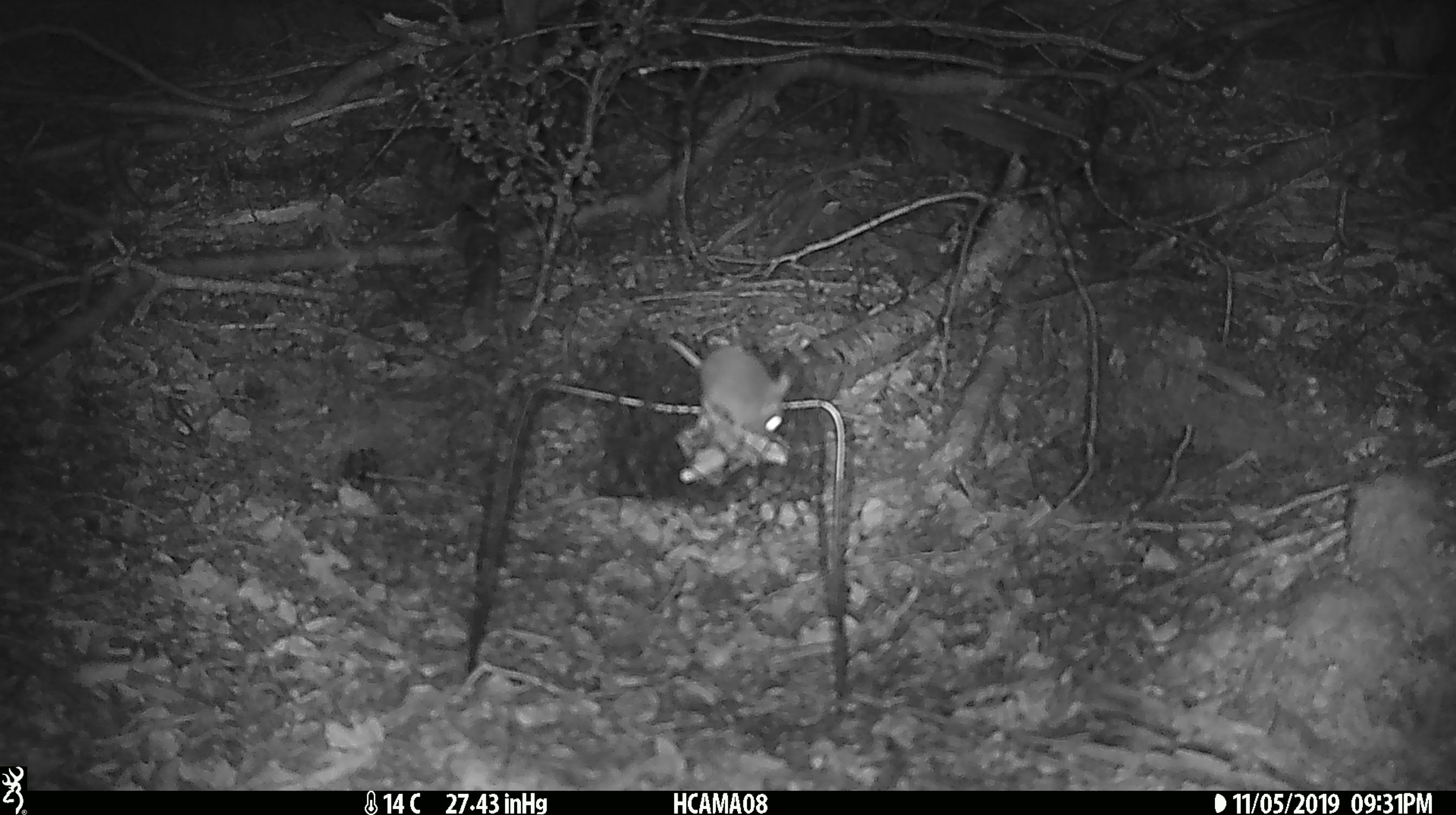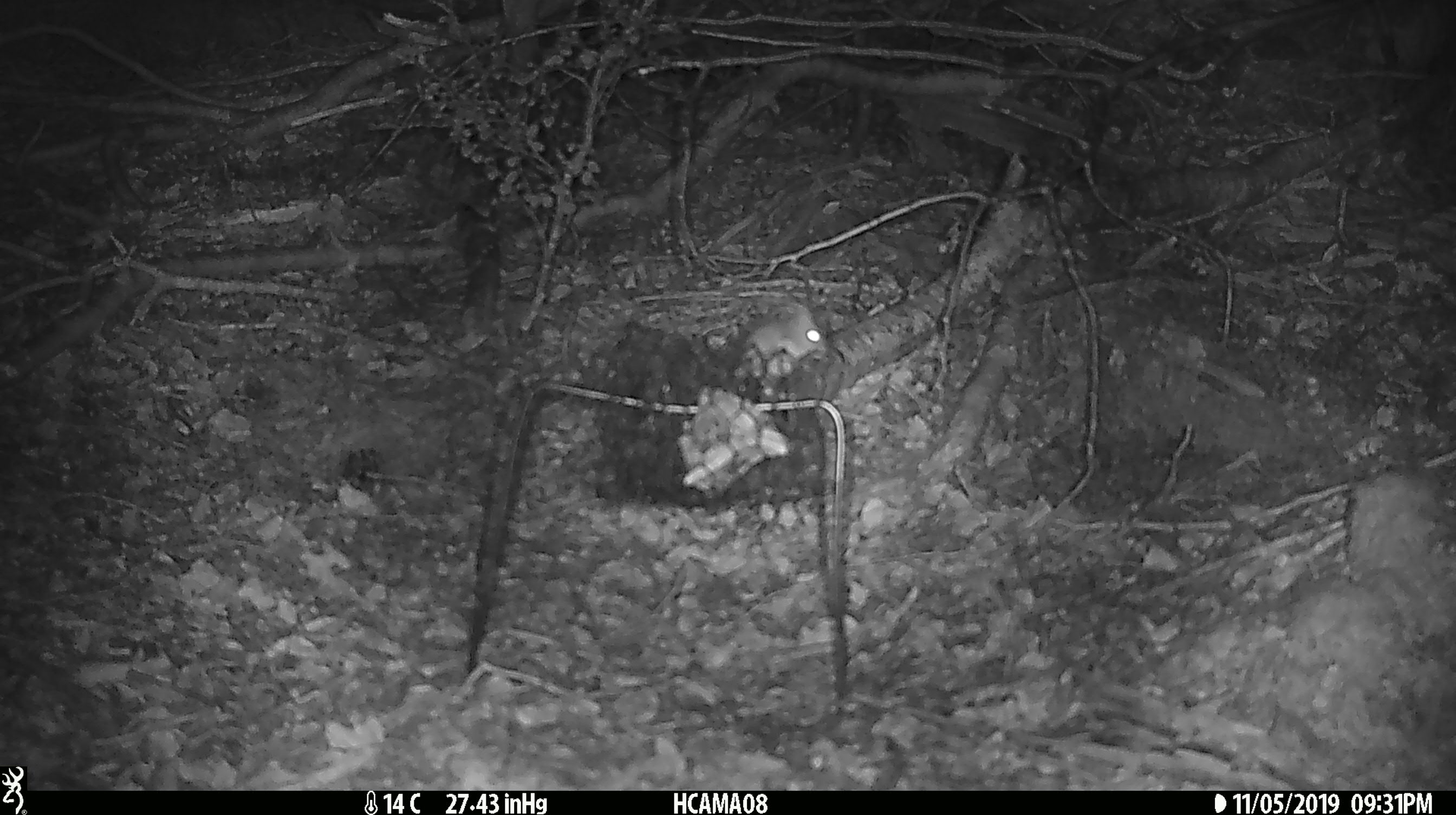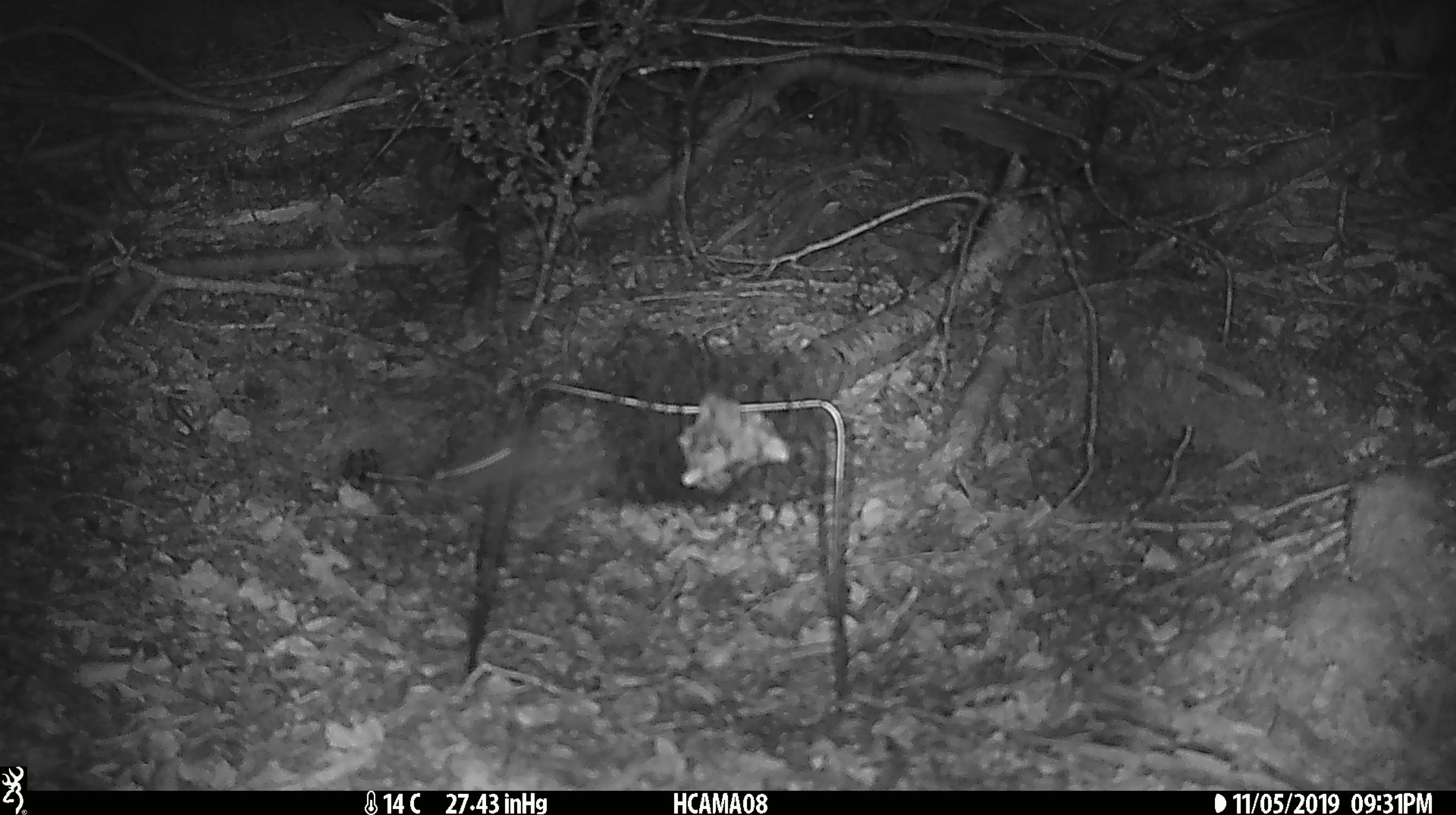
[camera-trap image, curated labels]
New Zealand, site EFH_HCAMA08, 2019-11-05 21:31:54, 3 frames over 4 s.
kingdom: Animalia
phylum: Chordata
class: Mammalia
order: Rodentia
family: Muridae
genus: Mus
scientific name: Mus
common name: mouse